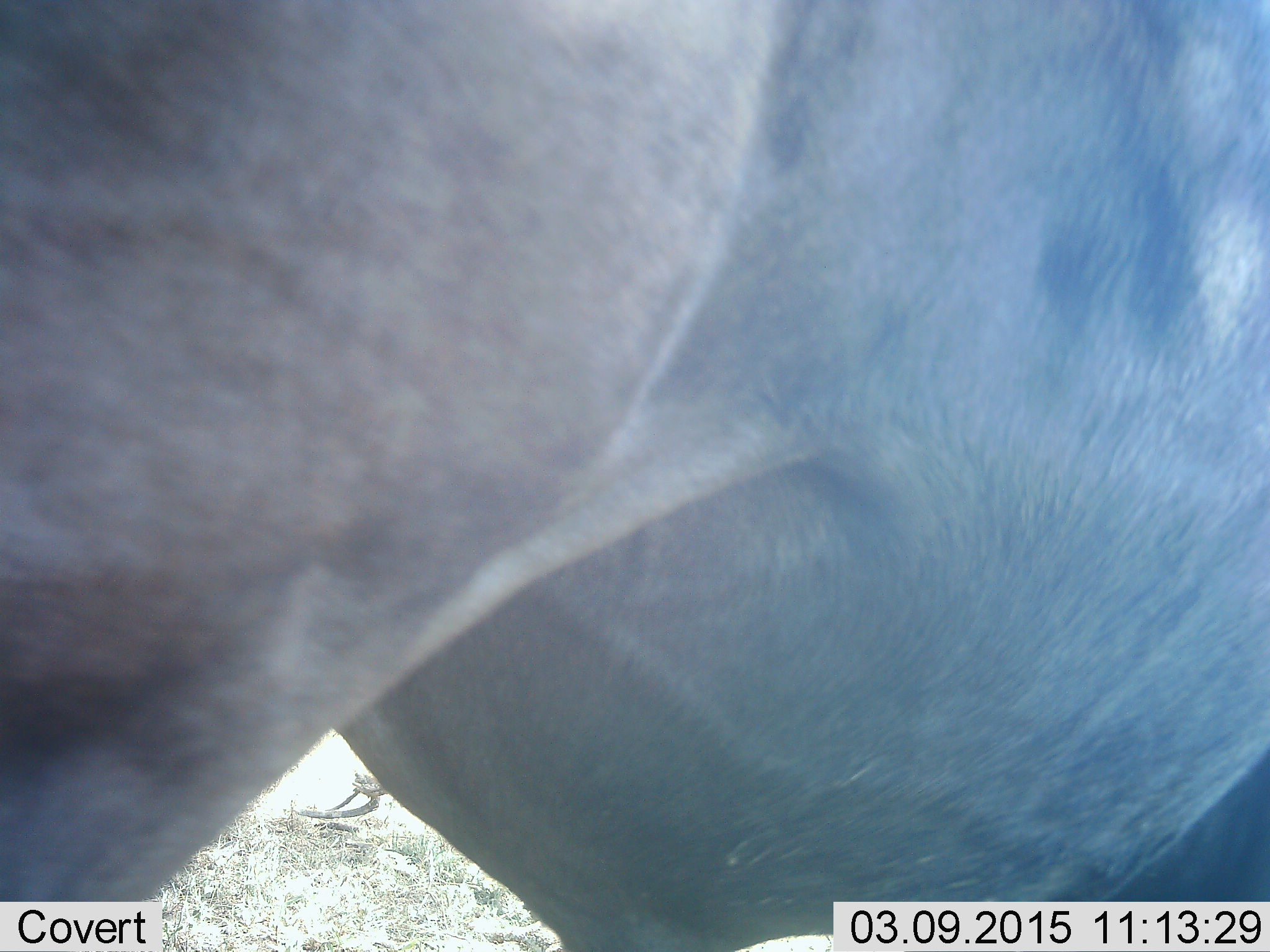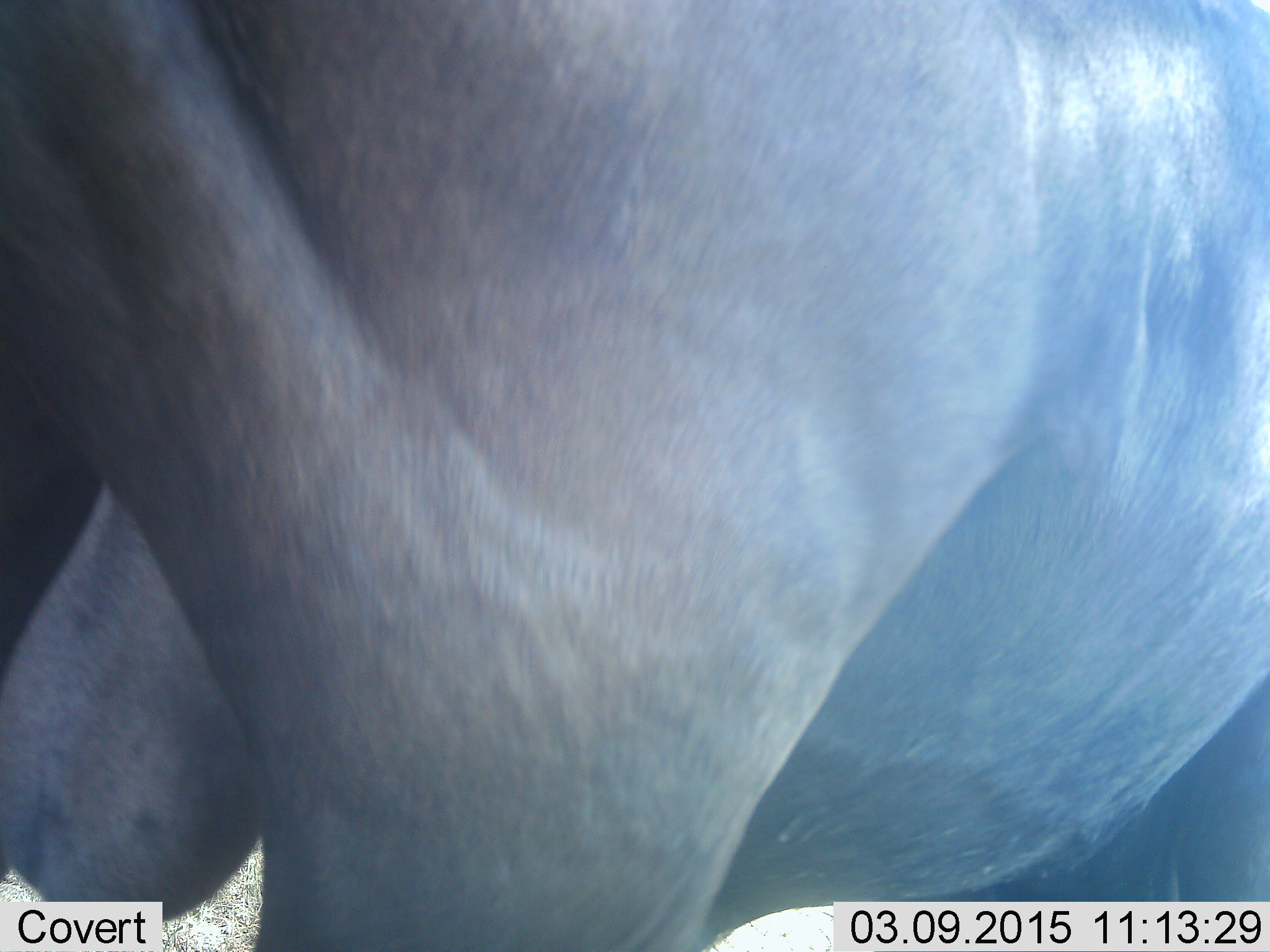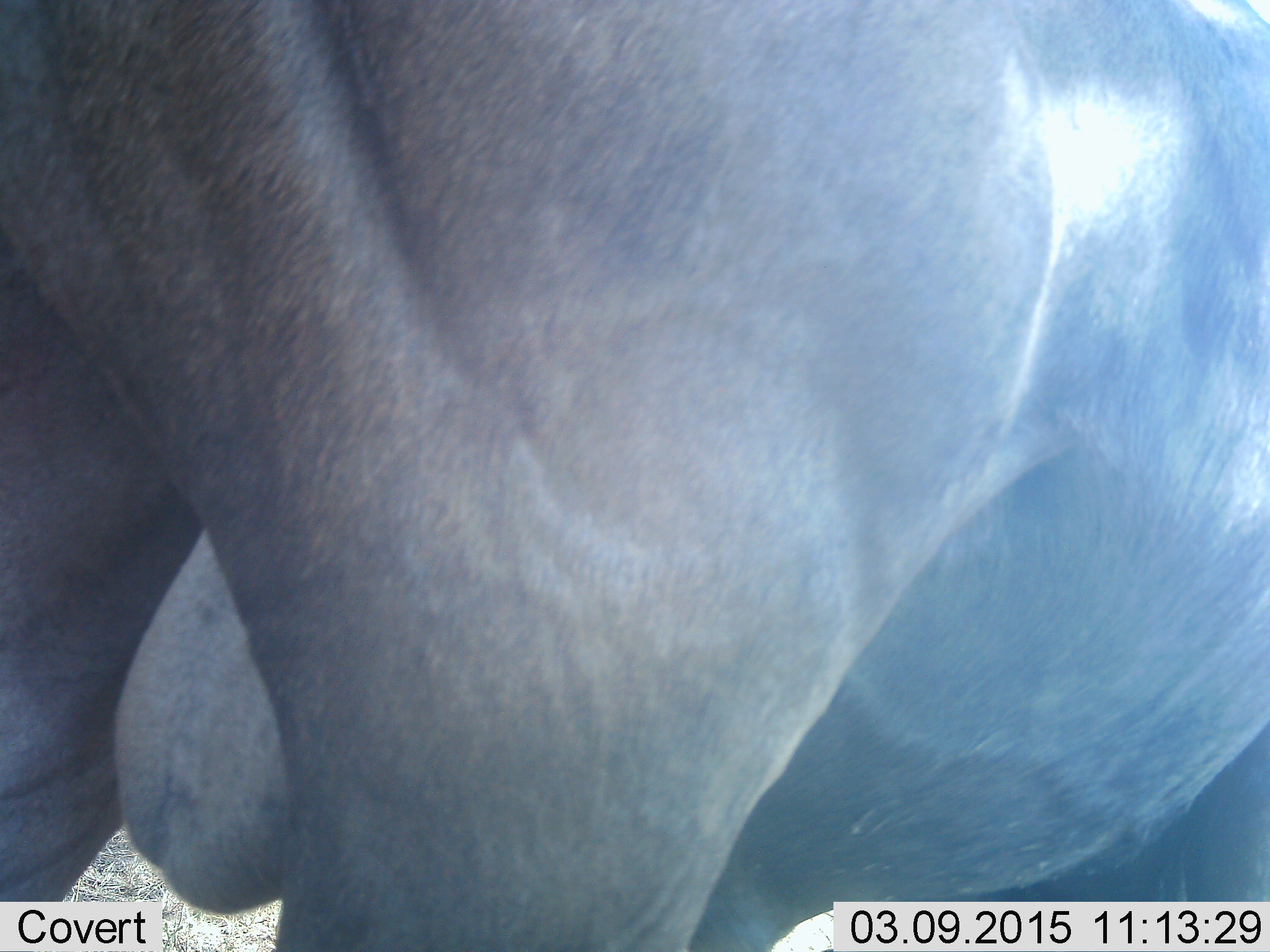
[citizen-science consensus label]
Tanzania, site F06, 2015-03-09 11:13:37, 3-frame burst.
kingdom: Animalia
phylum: Chordata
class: Mammalia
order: Artiodactyla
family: Bovidae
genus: Connochaetes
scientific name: Connochaetes taurinus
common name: blue wildebeest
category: wildebeest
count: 1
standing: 100%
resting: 10%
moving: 20%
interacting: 0%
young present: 0%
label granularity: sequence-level